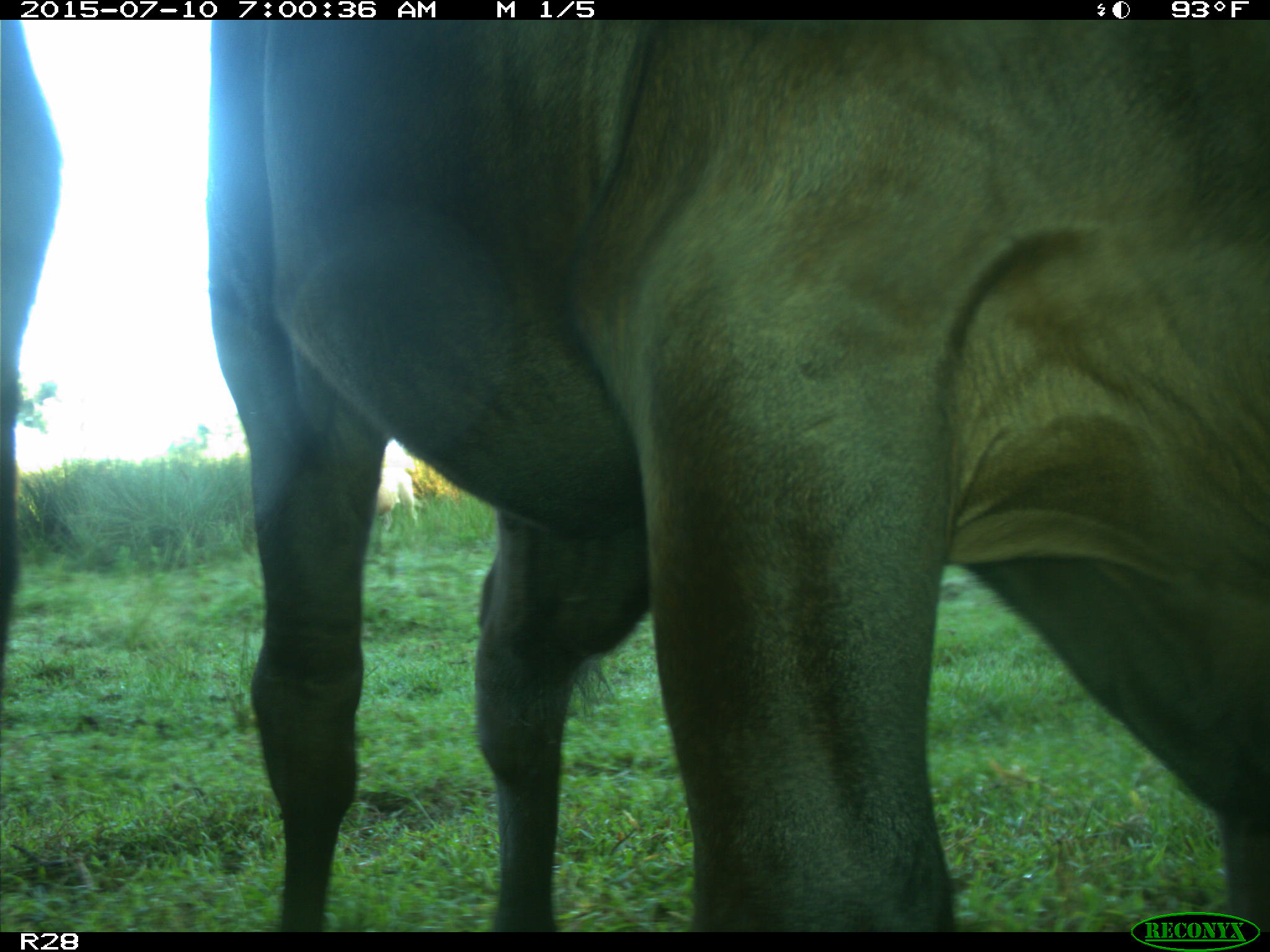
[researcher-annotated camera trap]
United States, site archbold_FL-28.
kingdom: Animalia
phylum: Chordata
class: Mammalia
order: Artiodactyla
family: Bovidae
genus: Bos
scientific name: Bos taurus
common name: domestic cow